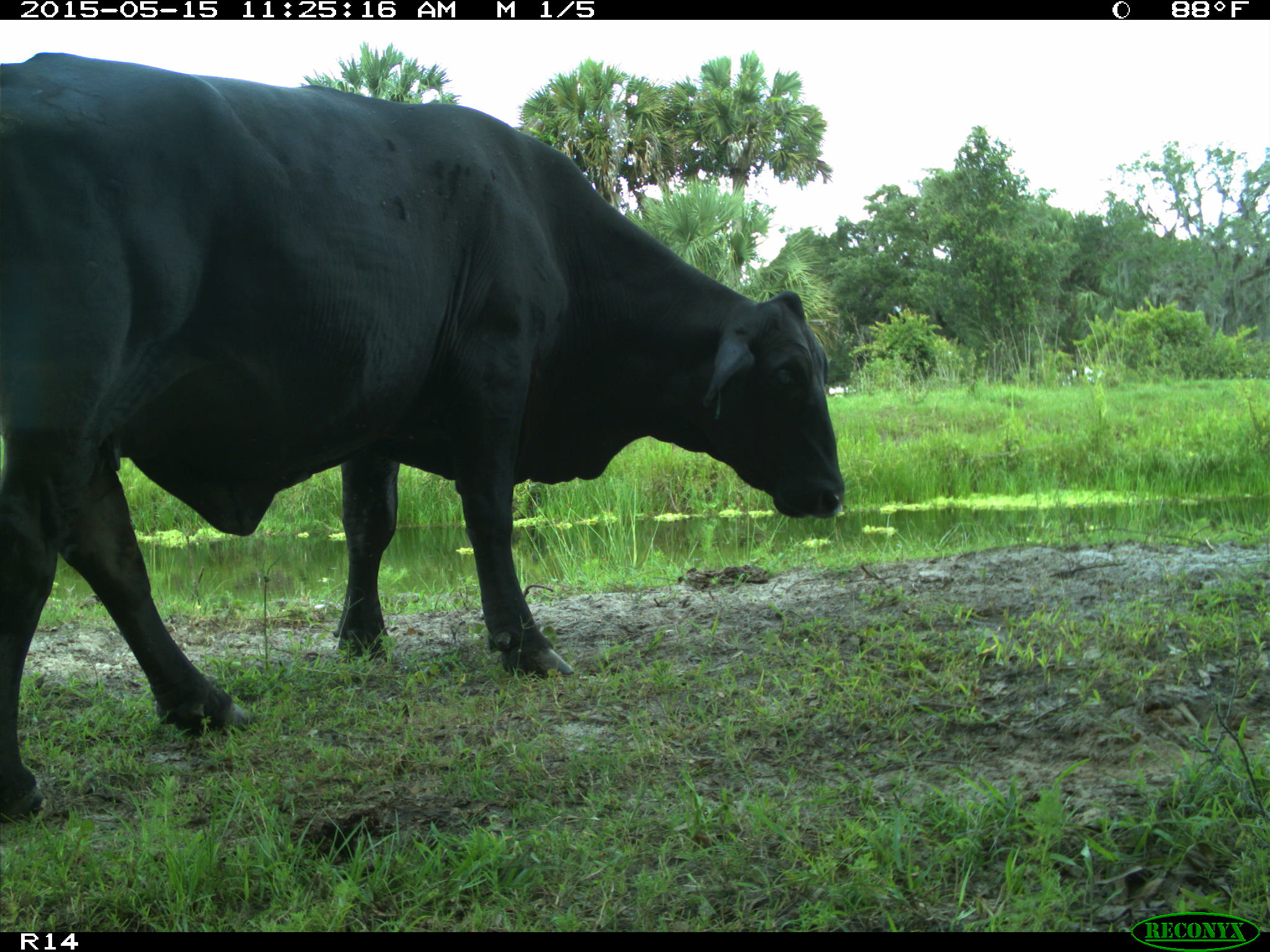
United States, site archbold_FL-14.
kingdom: Animalia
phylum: Chordata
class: Mammalia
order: Artiodactyla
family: Bovidae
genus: Bos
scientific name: Bos taurus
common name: domestic cow